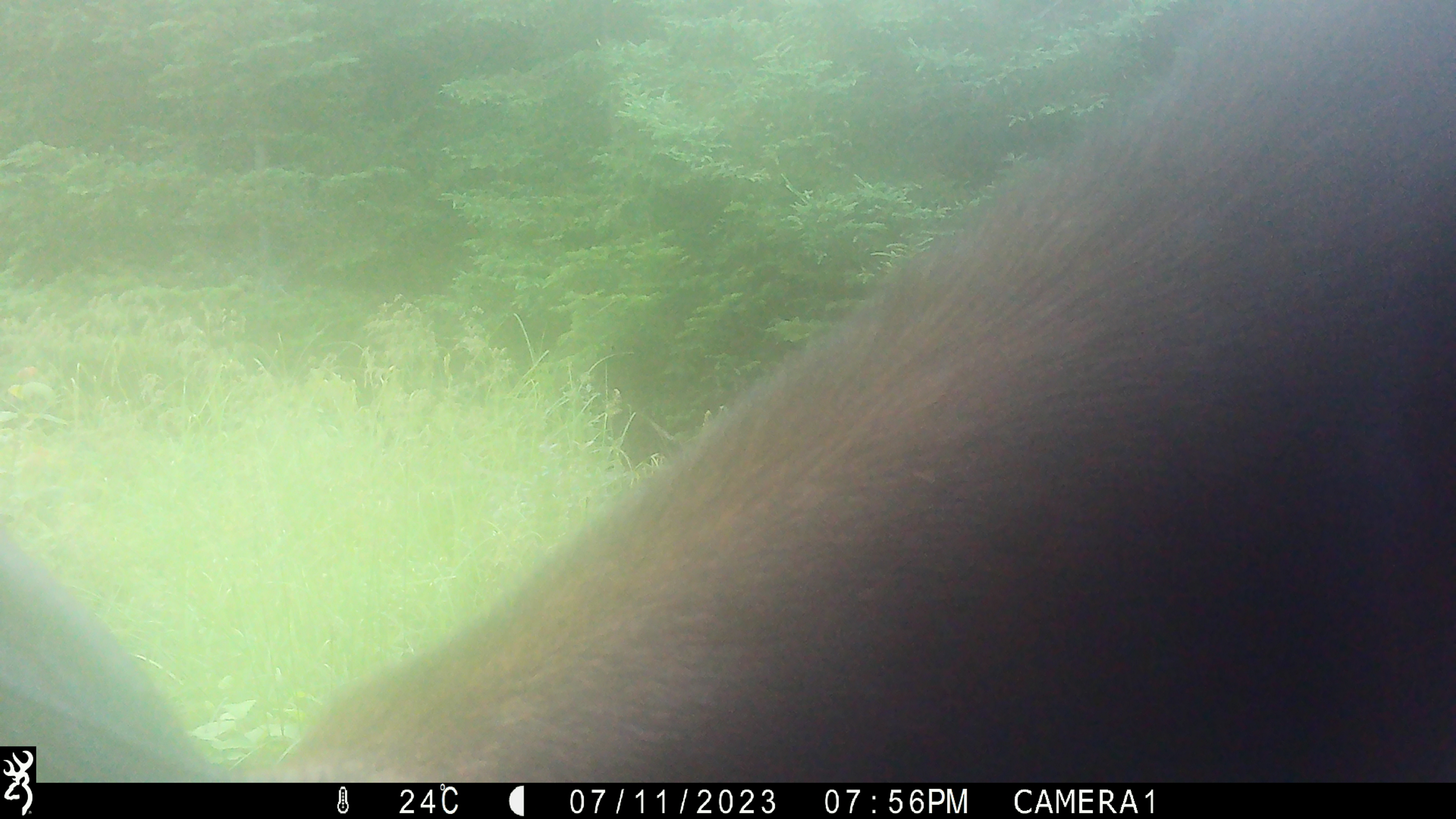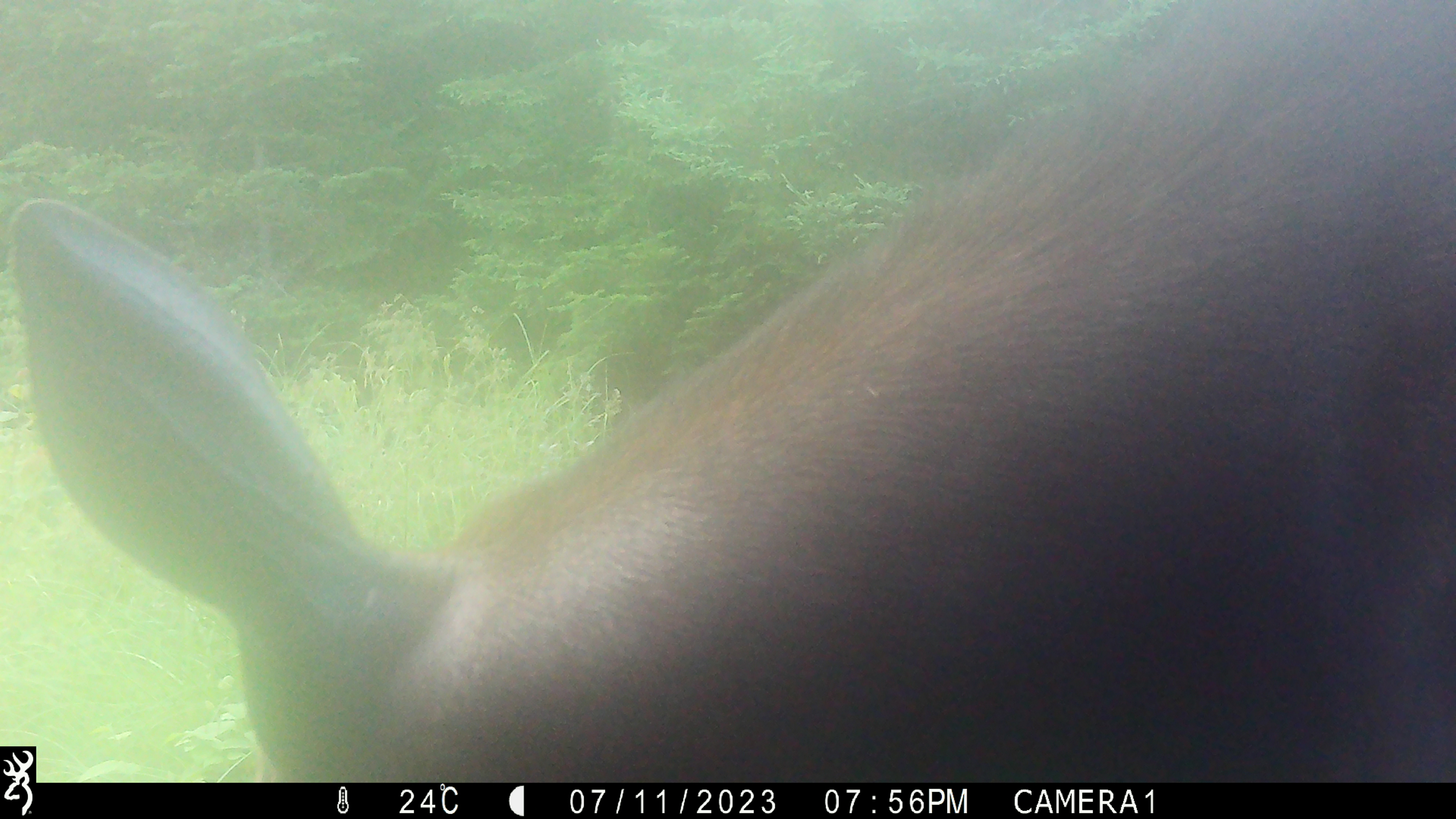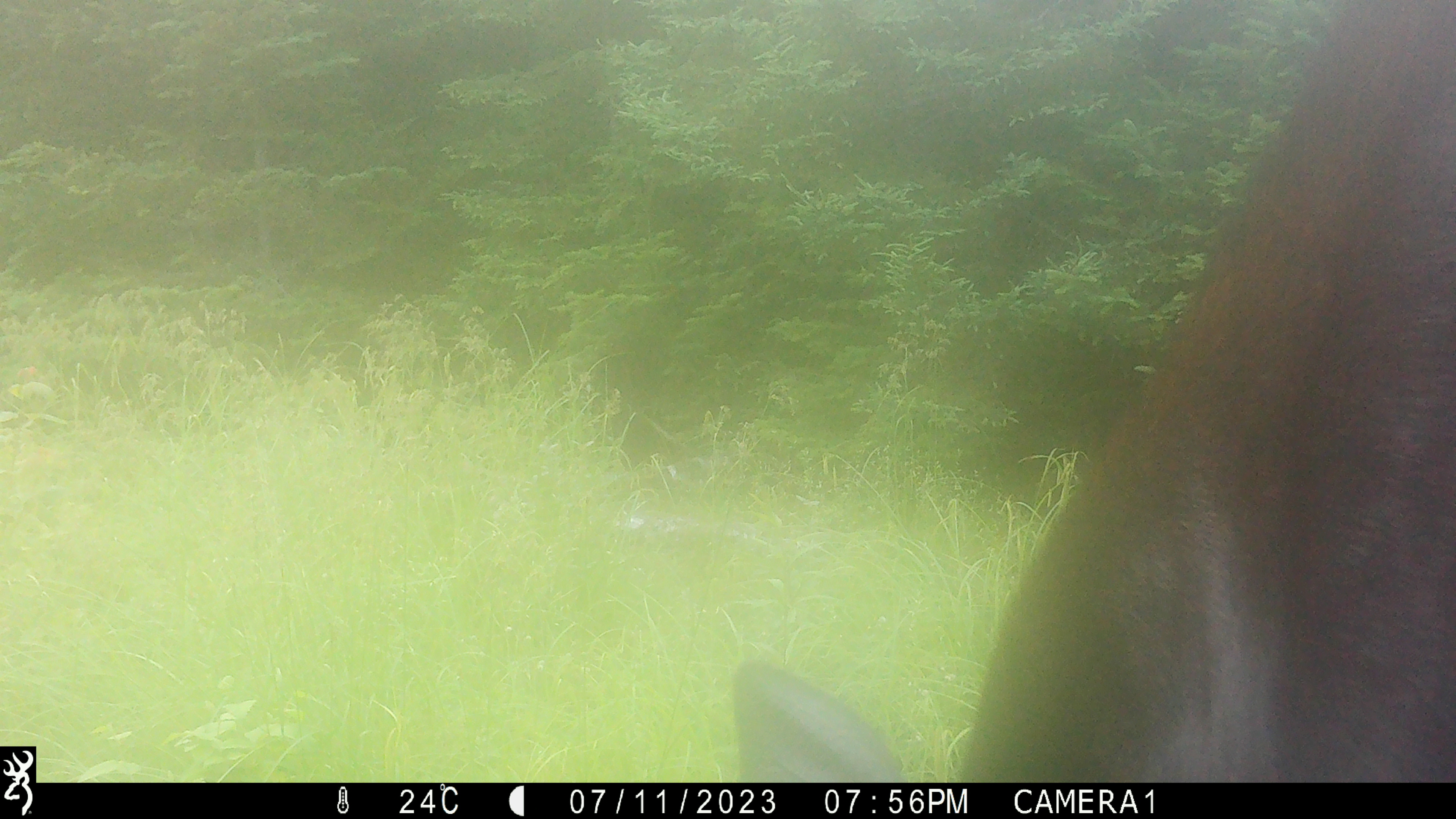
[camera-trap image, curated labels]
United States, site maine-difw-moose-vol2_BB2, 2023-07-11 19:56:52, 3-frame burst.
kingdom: Animalia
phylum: Chordata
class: Mammalia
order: Artiodactyla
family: Cervidae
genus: Alces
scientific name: Alces alces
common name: moose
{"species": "moose (Alces alces)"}